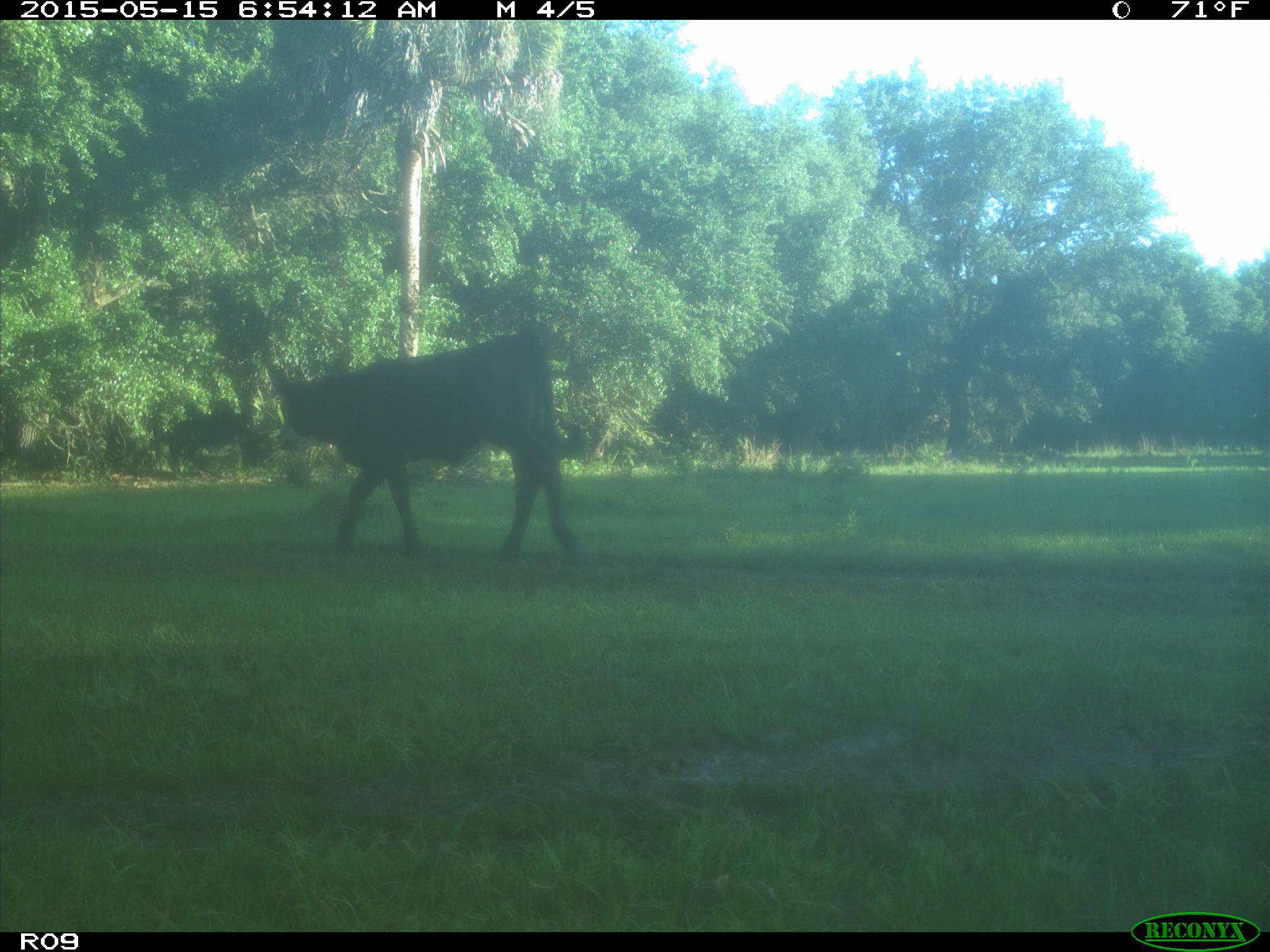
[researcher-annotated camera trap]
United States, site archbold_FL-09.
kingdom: Animalia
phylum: Chordata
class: Mammalia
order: Artiodactyla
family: Bovidae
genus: Bos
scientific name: Bos taurus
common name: domestic cow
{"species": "Bos taurus (domestic cow)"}